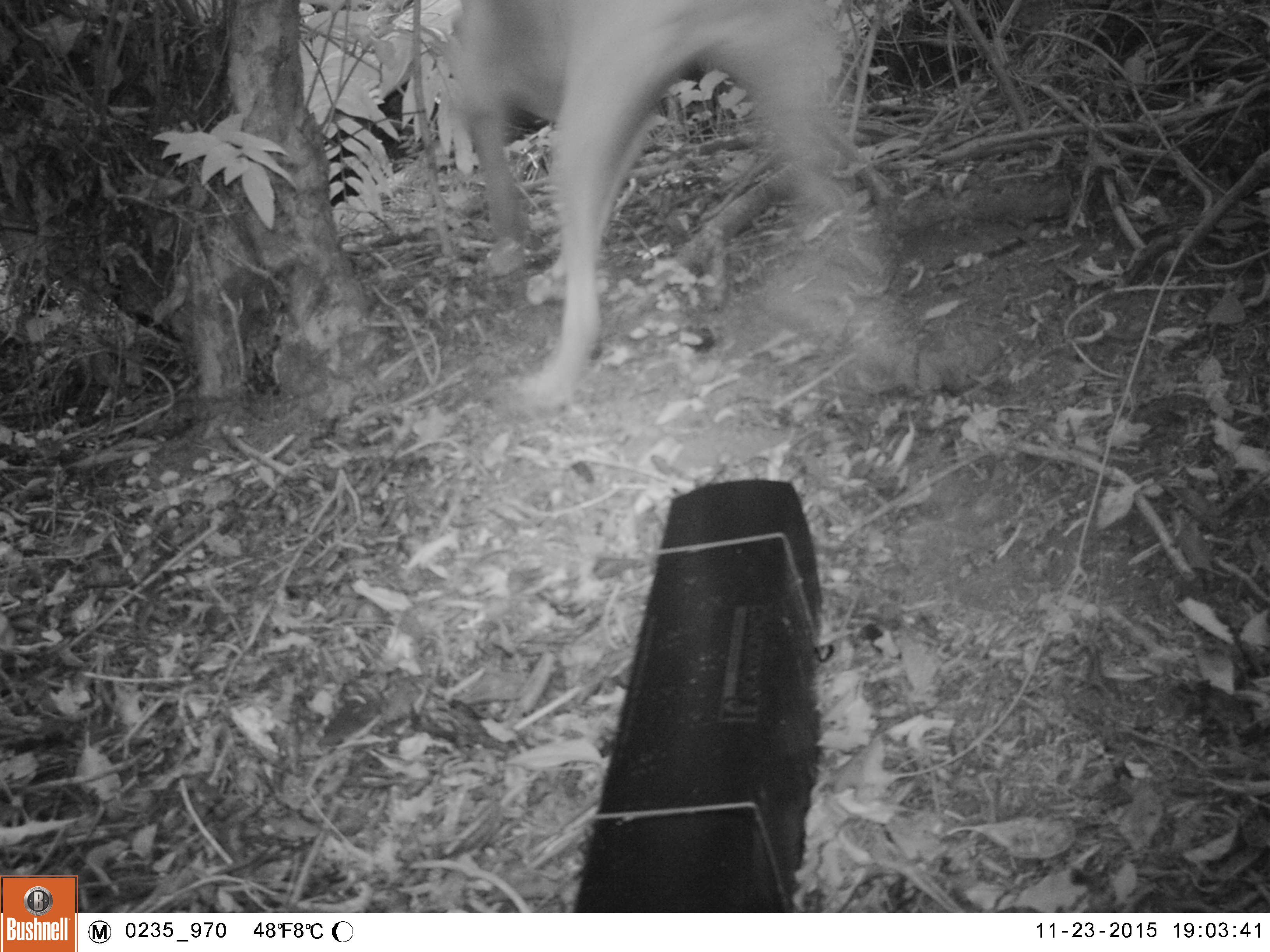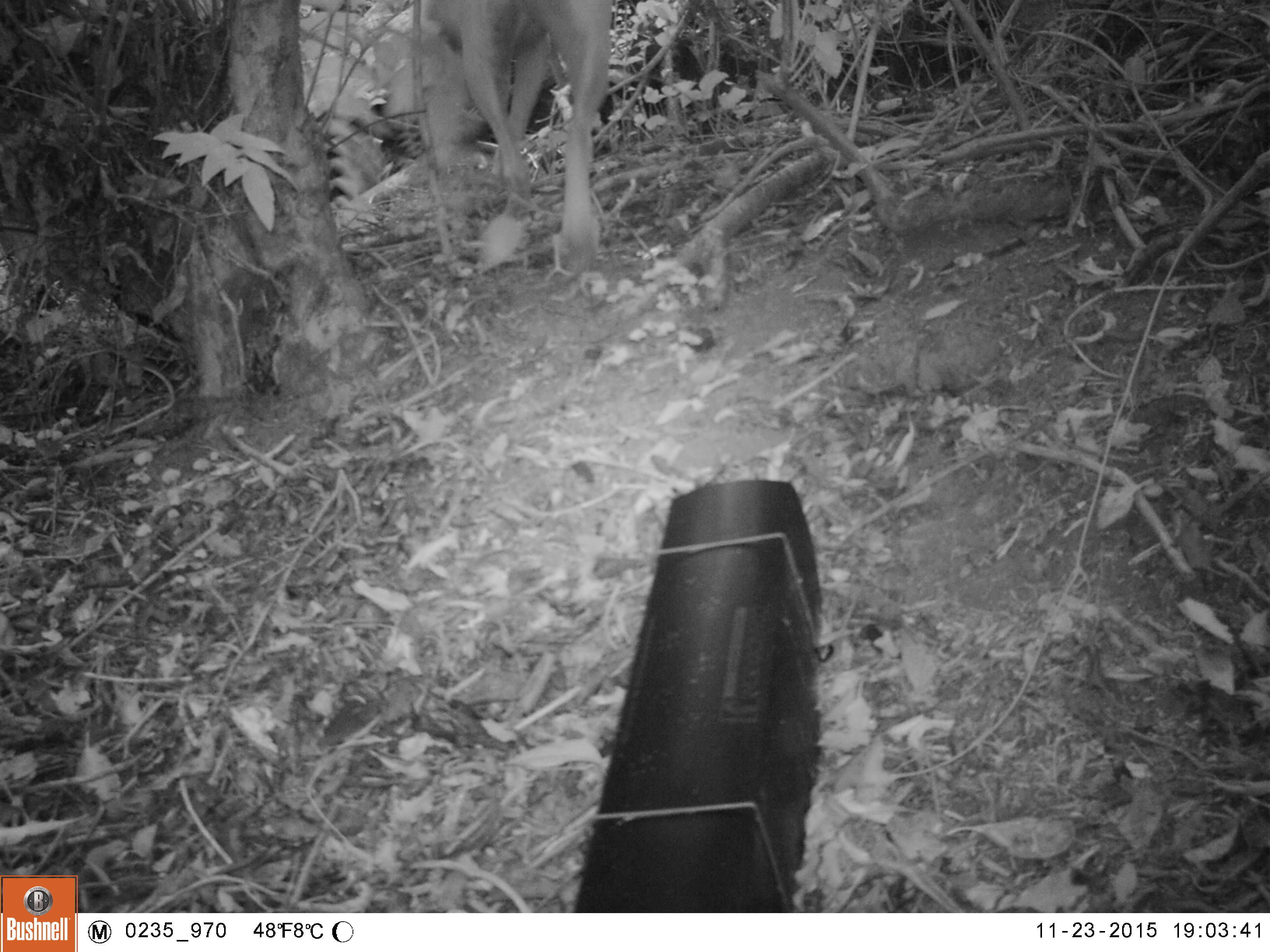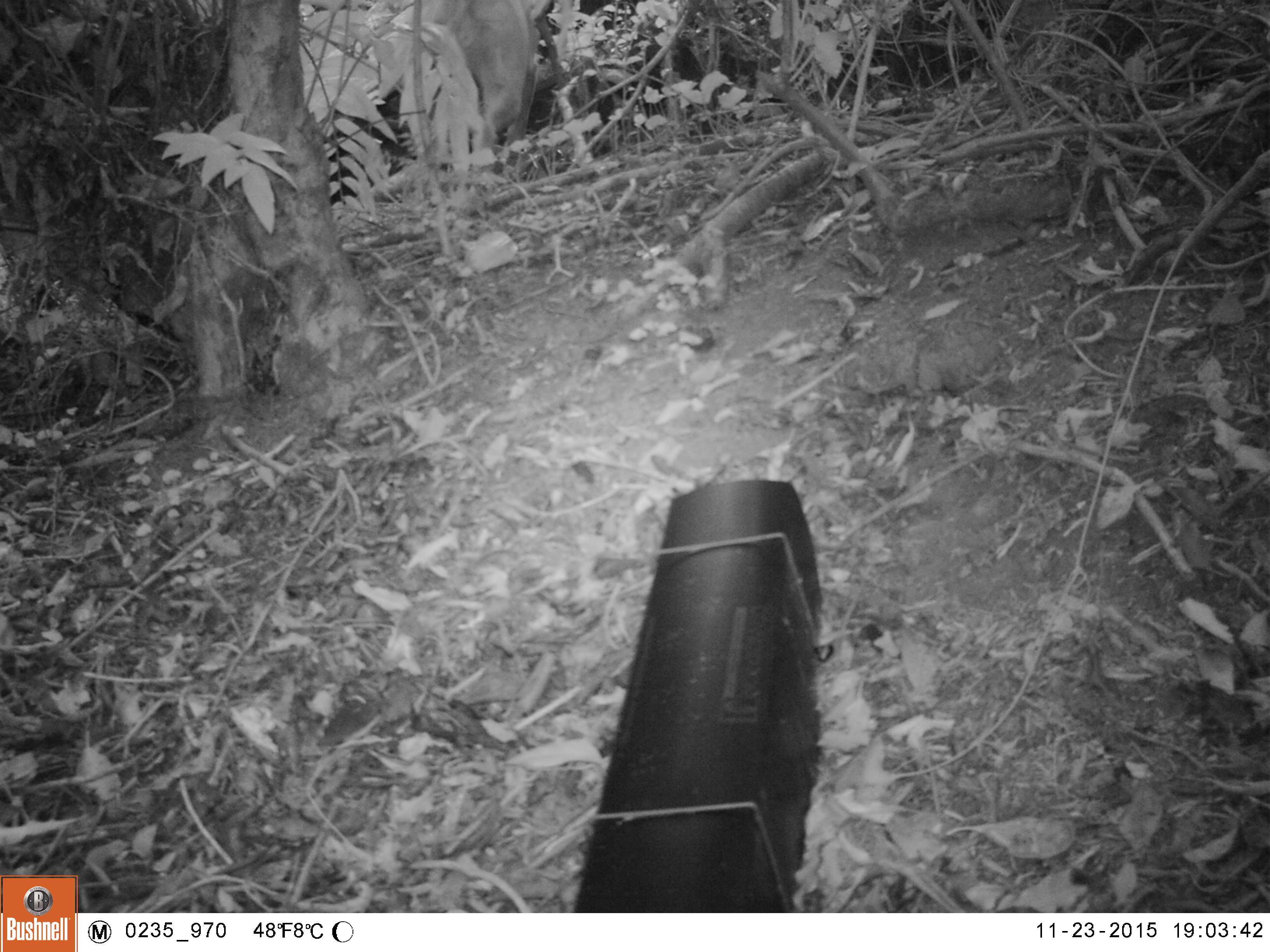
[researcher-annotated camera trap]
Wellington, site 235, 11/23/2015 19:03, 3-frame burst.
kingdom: Animalia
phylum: Chordata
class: Mammalia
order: Carnivora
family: Canidae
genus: Canis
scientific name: Canis familiaris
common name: dog